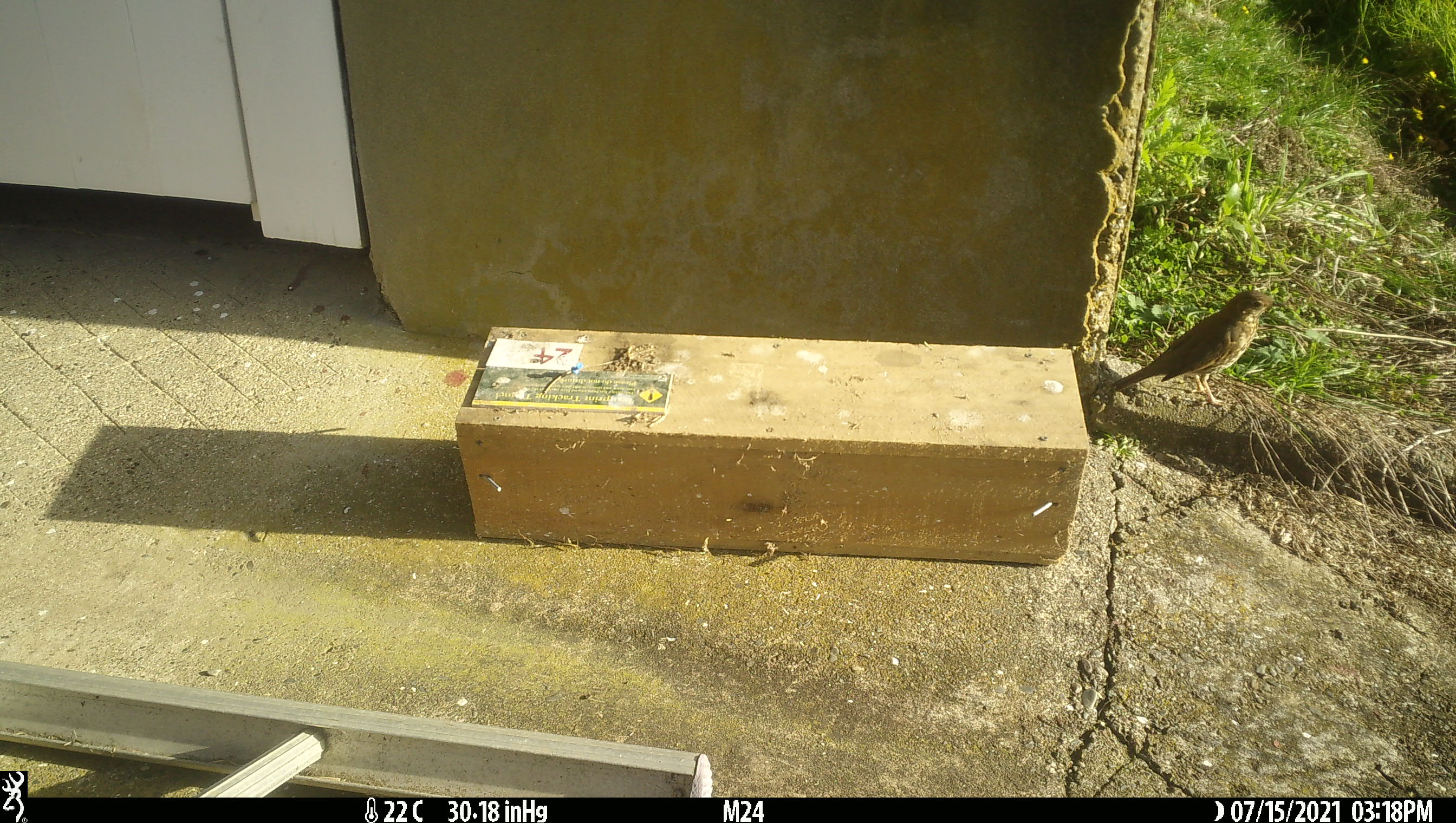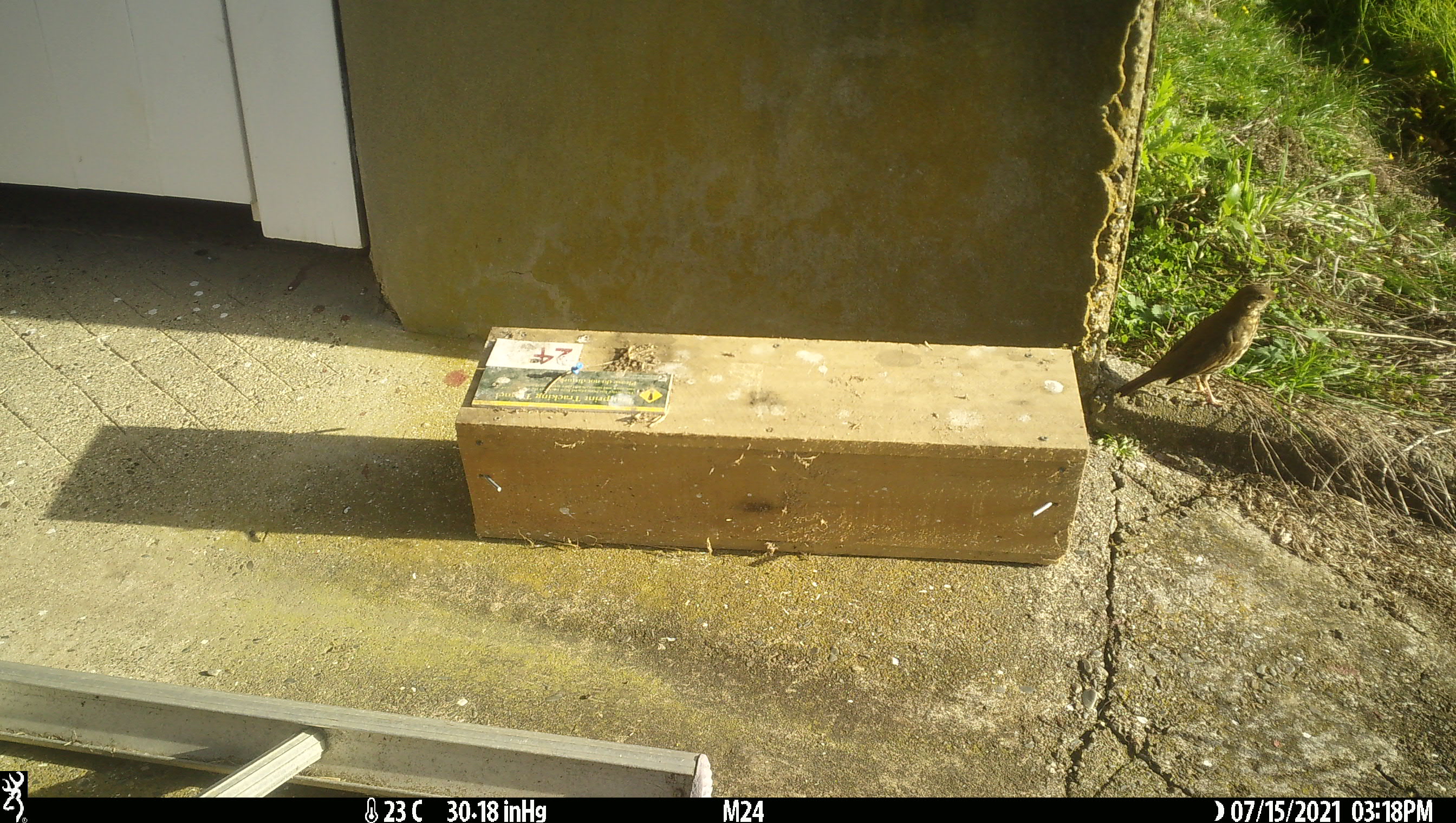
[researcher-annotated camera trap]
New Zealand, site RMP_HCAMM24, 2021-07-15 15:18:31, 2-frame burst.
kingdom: Animalia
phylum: Chordata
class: Aves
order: Passeriformes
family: Turdidae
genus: Turdus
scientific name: Turdus philomelos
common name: song thrush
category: thrush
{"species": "thrush (song thrush) (Turdus philomelos)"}